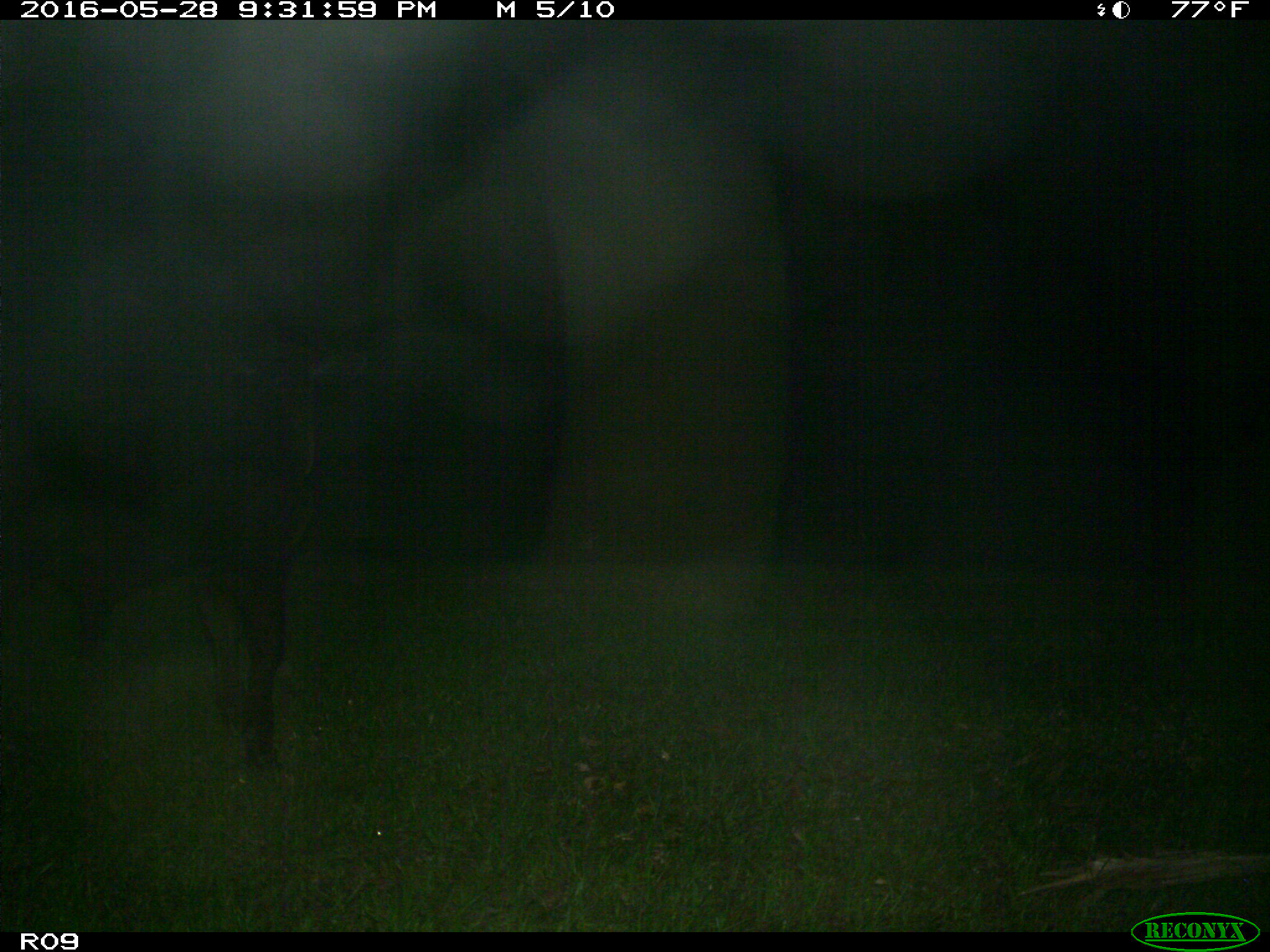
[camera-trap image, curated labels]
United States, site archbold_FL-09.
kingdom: Animalia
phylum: Chordata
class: Mammalia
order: Artiodactyla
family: Bovidae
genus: Bos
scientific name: Bos taurus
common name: domestic cow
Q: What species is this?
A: Bos taurus (domestic cow).